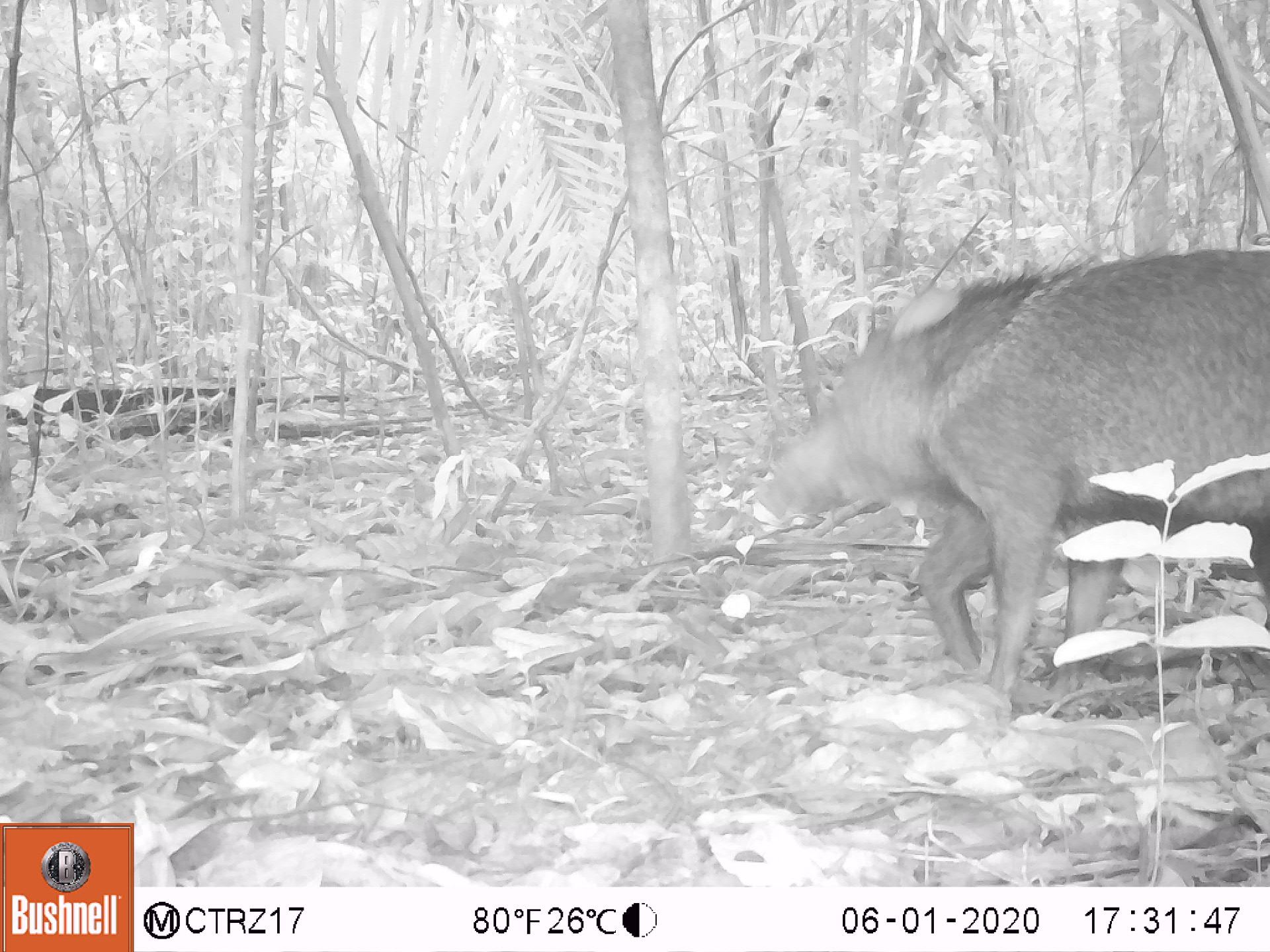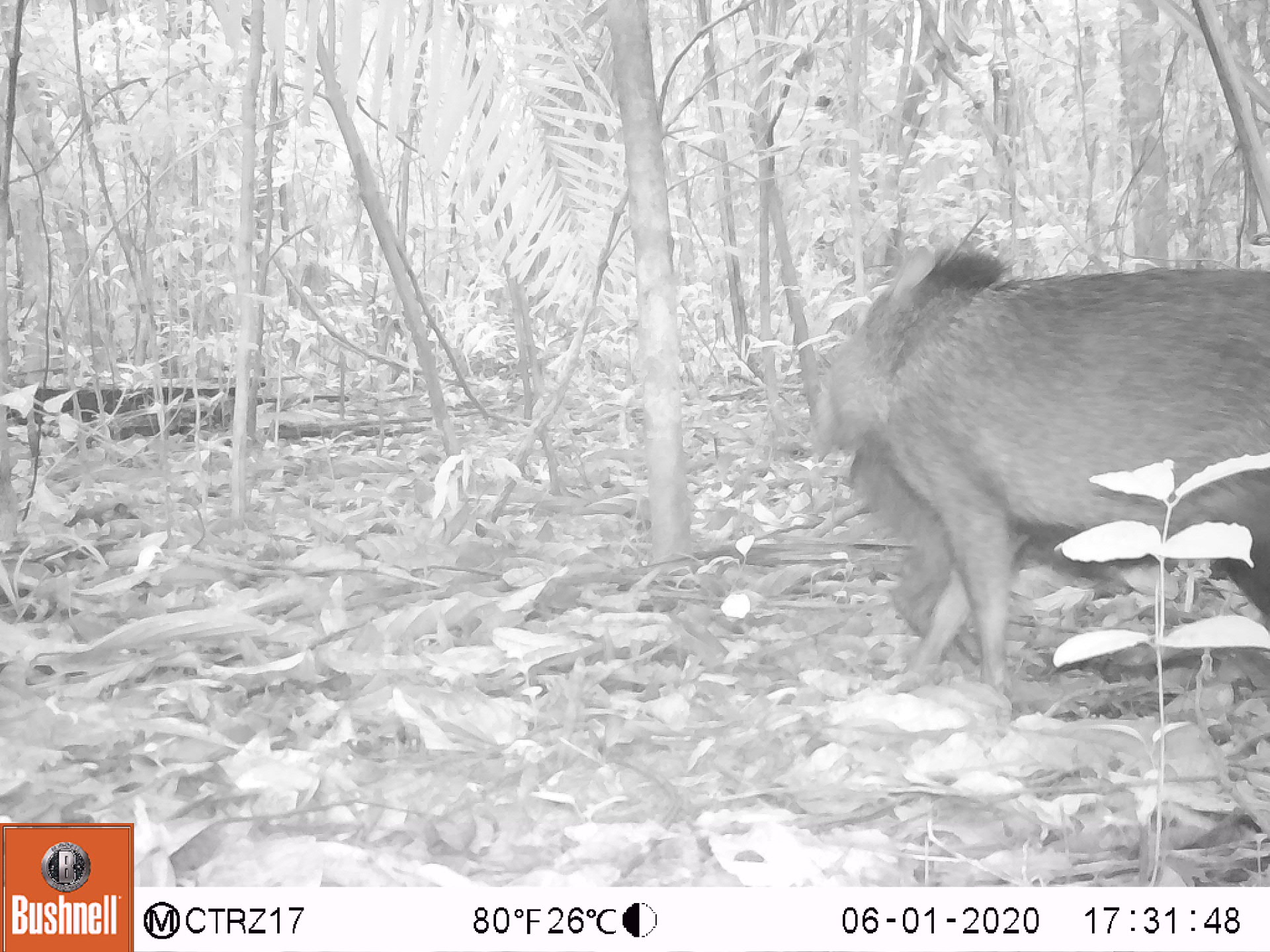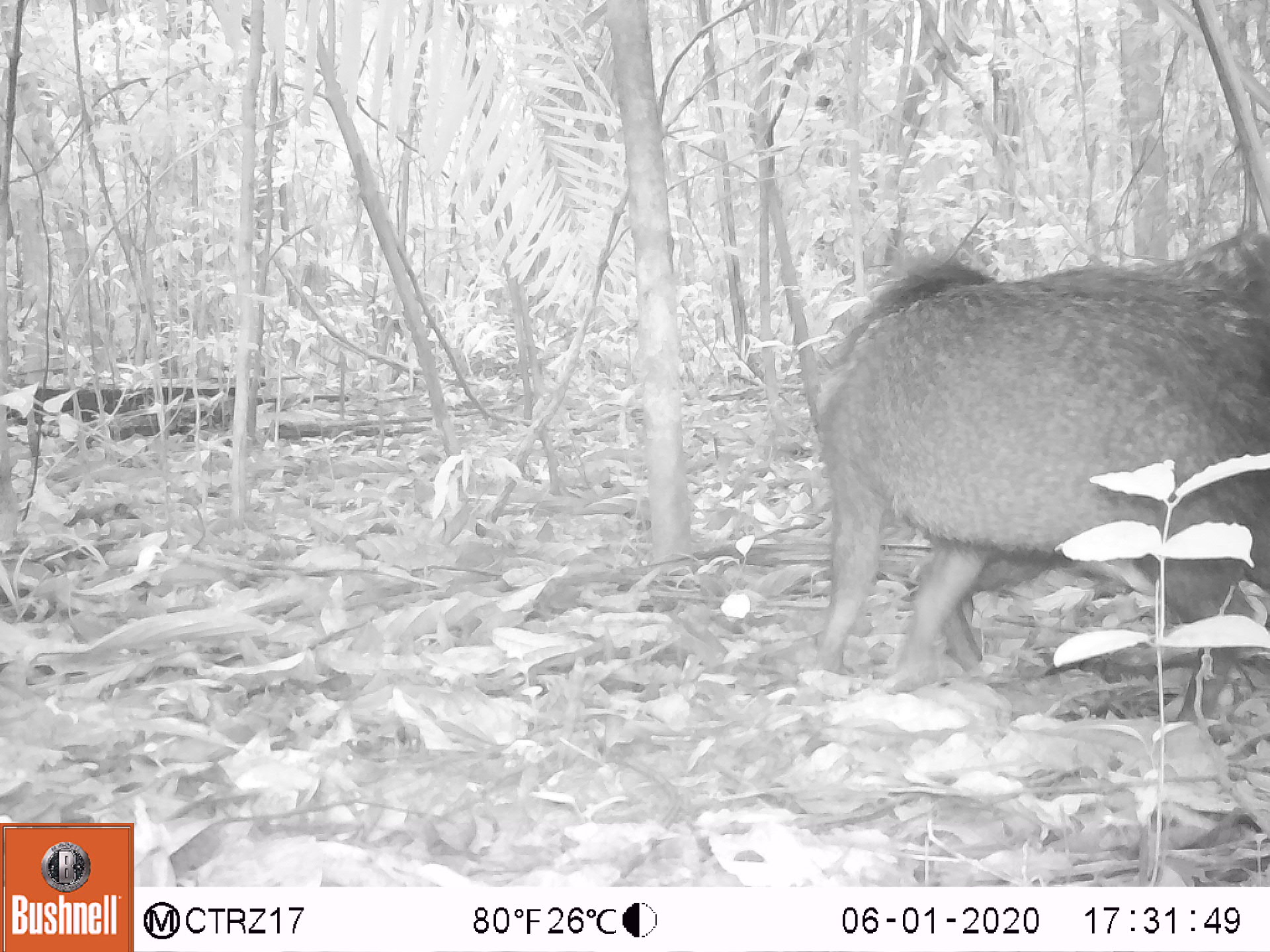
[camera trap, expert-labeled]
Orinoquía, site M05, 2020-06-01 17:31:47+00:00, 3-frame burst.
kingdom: Animalia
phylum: Chordata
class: Mammalia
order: Artiodactyla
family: Tayassuidae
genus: Pecari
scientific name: Pecari tajacu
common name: collared peccary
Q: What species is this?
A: Collared peccary (Pecari tajacu).